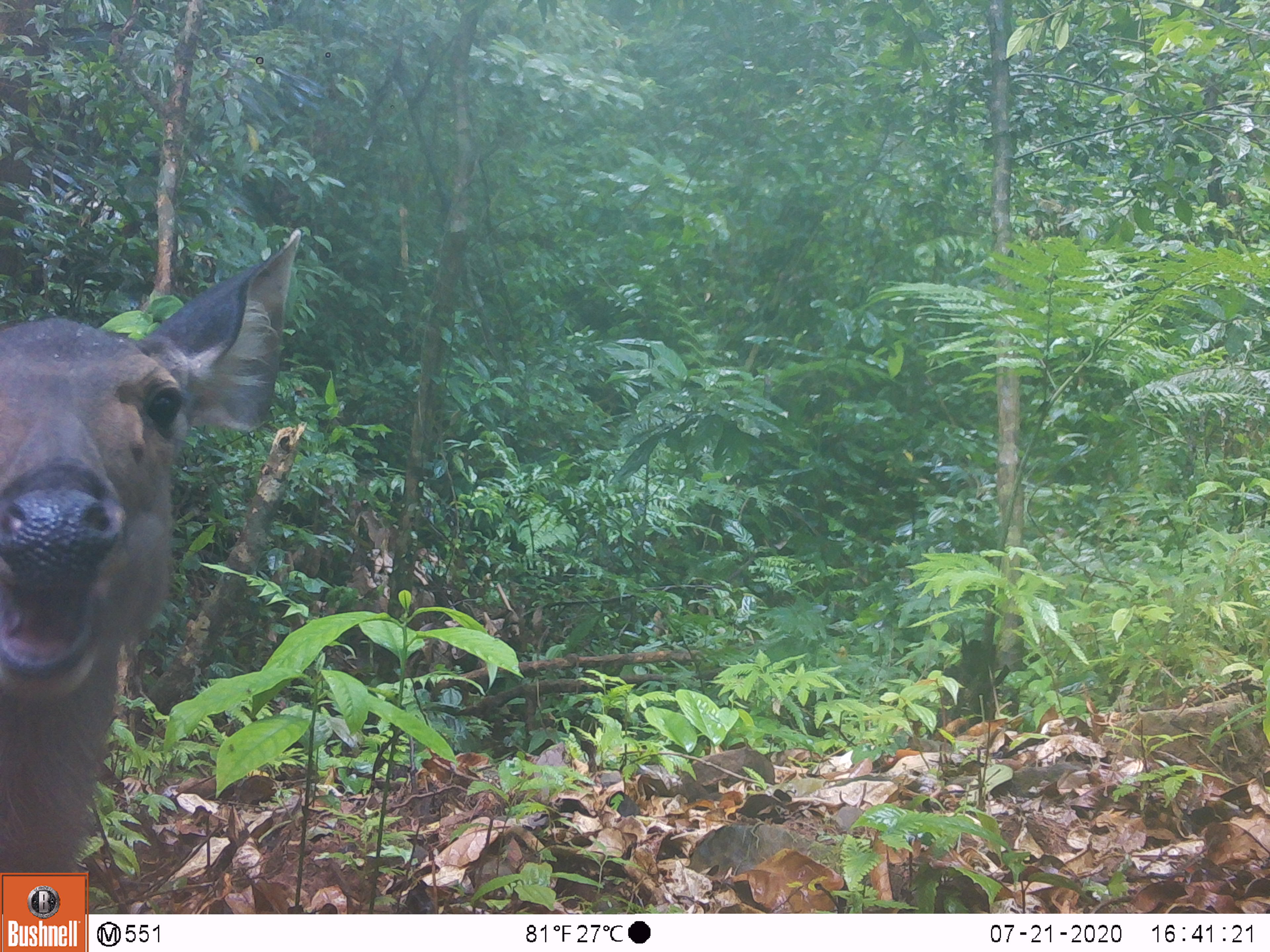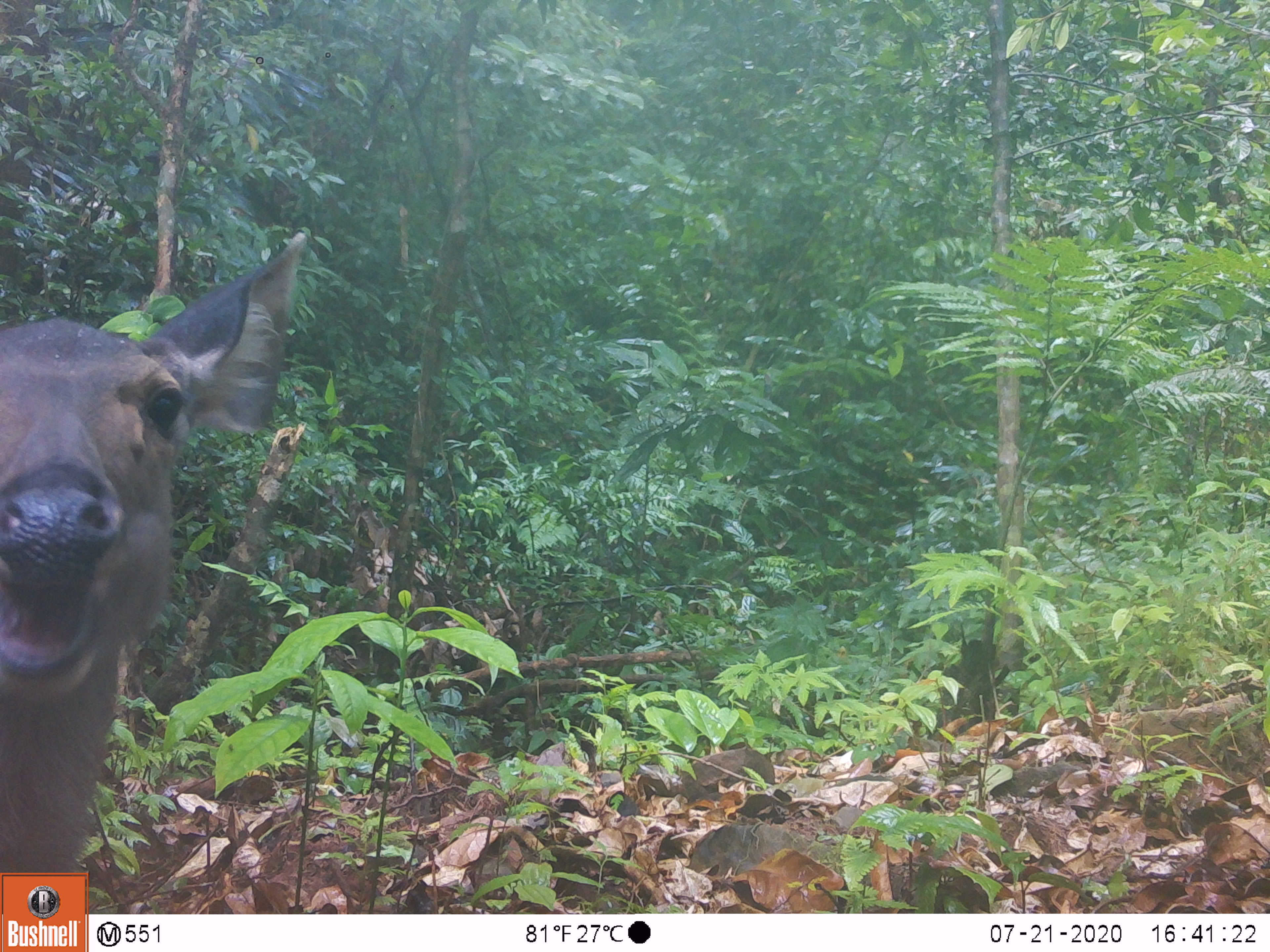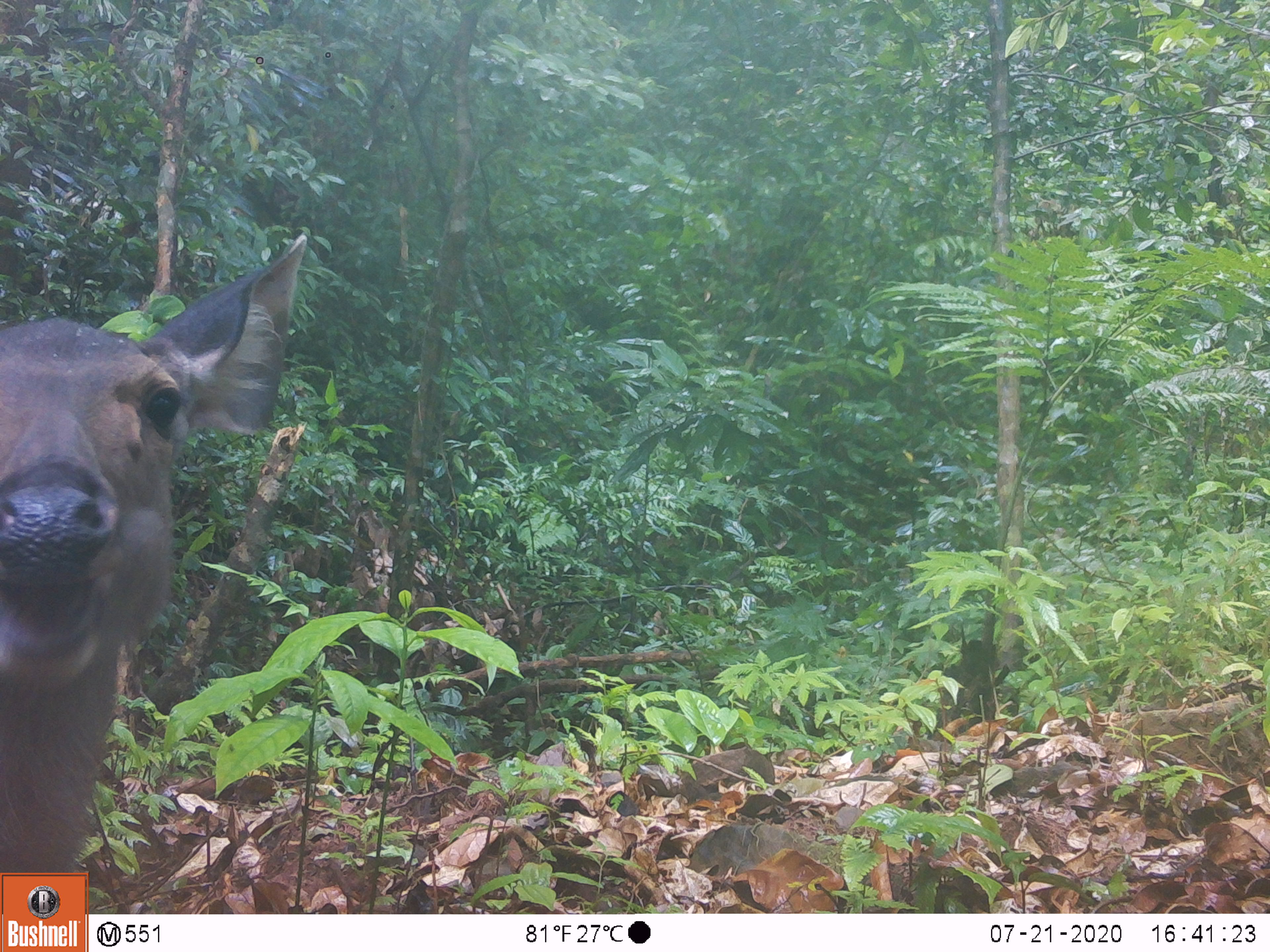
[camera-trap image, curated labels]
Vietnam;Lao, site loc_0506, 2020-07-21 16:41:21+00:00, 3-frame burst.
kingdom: Animalia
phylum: Chordata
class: Mammalia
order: Artiodactyla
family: Cervidae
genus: Rusa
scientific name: Rusa unicolor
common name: sambar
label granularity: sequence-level